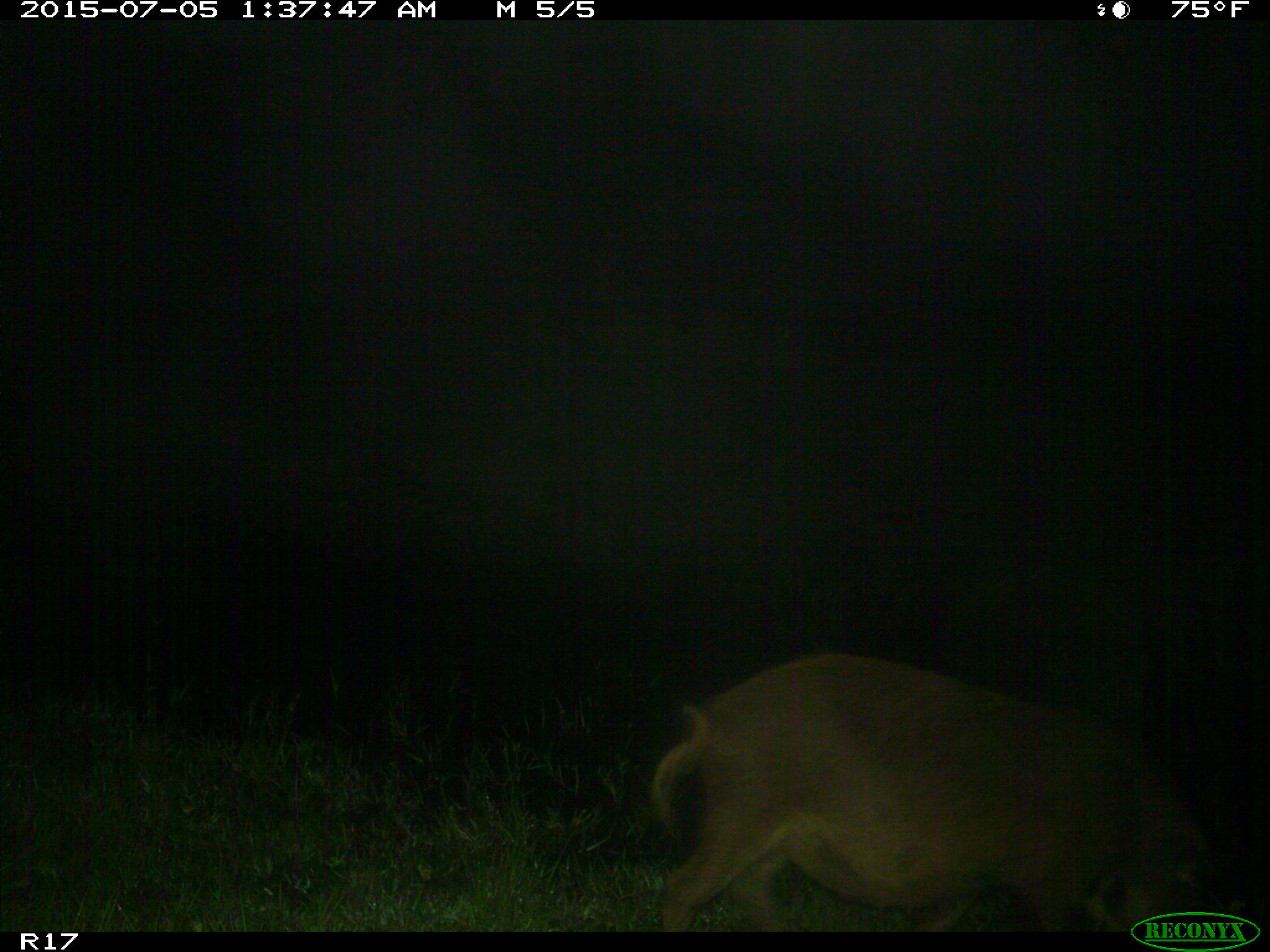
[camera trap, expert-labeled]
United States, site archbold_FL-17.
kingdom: Animalia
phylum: Chordata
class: Mammalia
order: Artiodactyla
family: Suidae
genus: Sus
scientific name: Sus scrofa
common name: wild boar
Sus scrofa (wild boar).